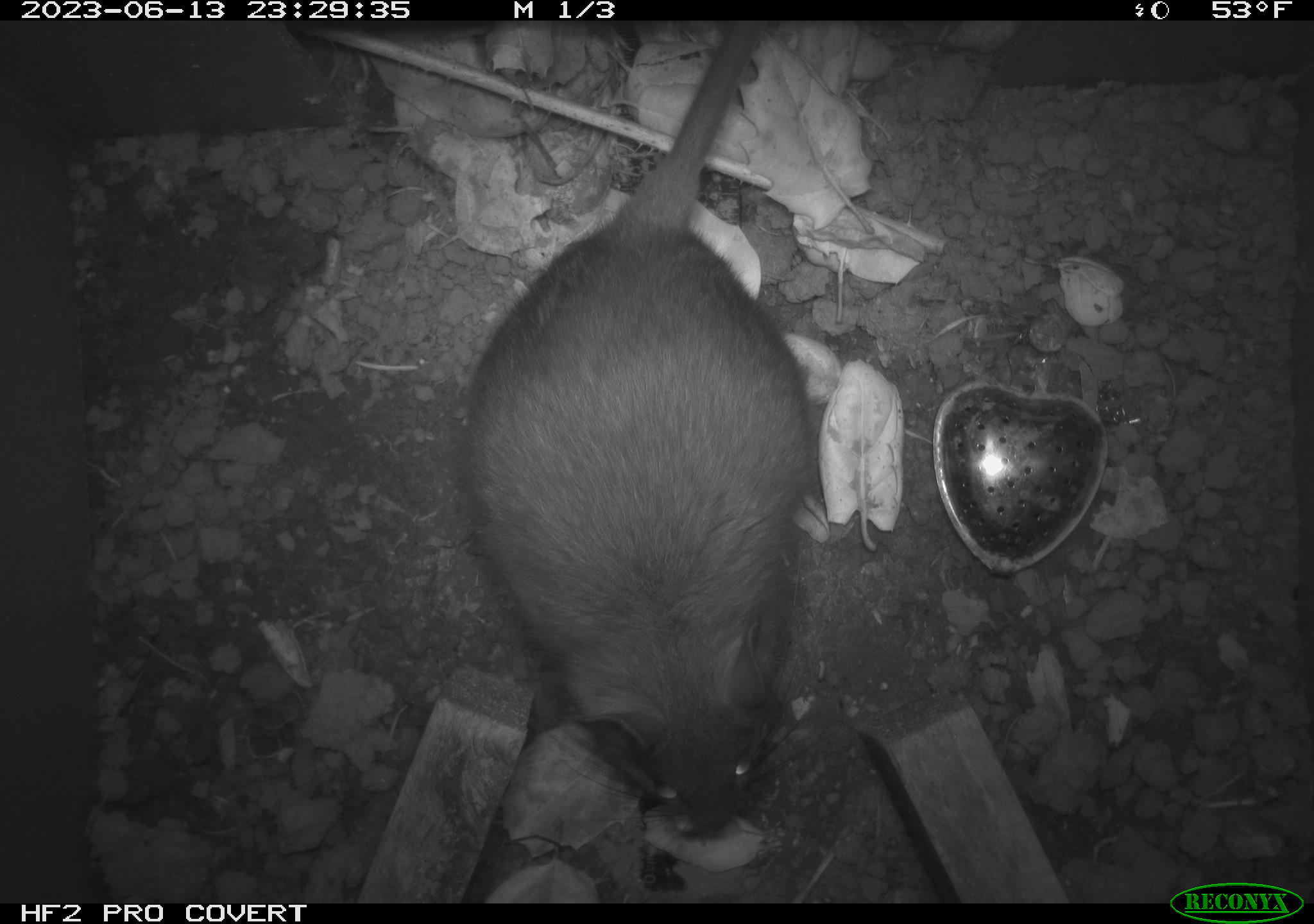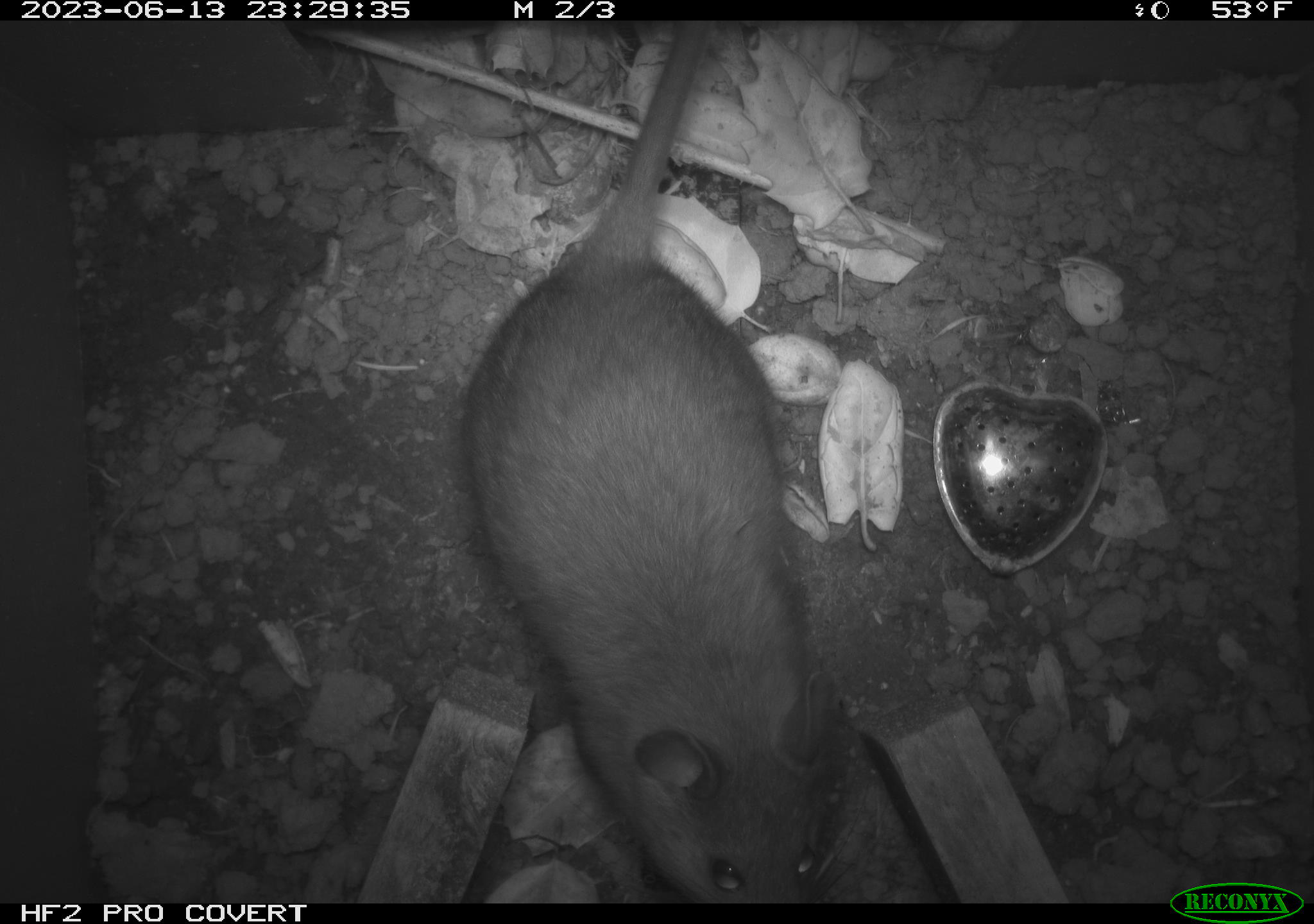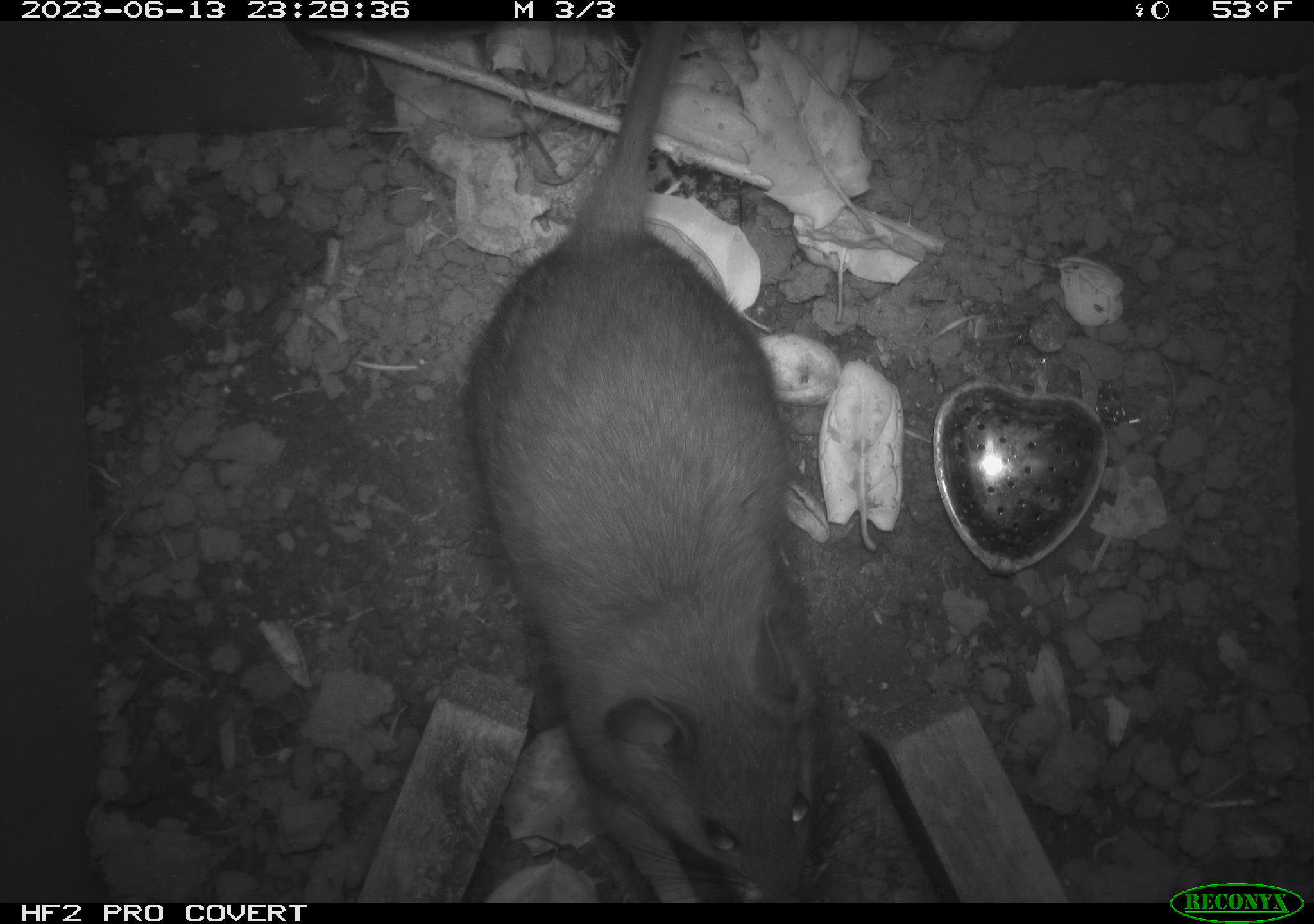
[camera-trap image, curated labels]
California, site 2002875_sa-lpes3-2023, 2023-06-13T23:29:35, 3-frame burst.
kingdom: Animalia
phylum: Chordata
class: Mammalia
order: Rodentia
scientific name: Rodentia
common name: mouse species